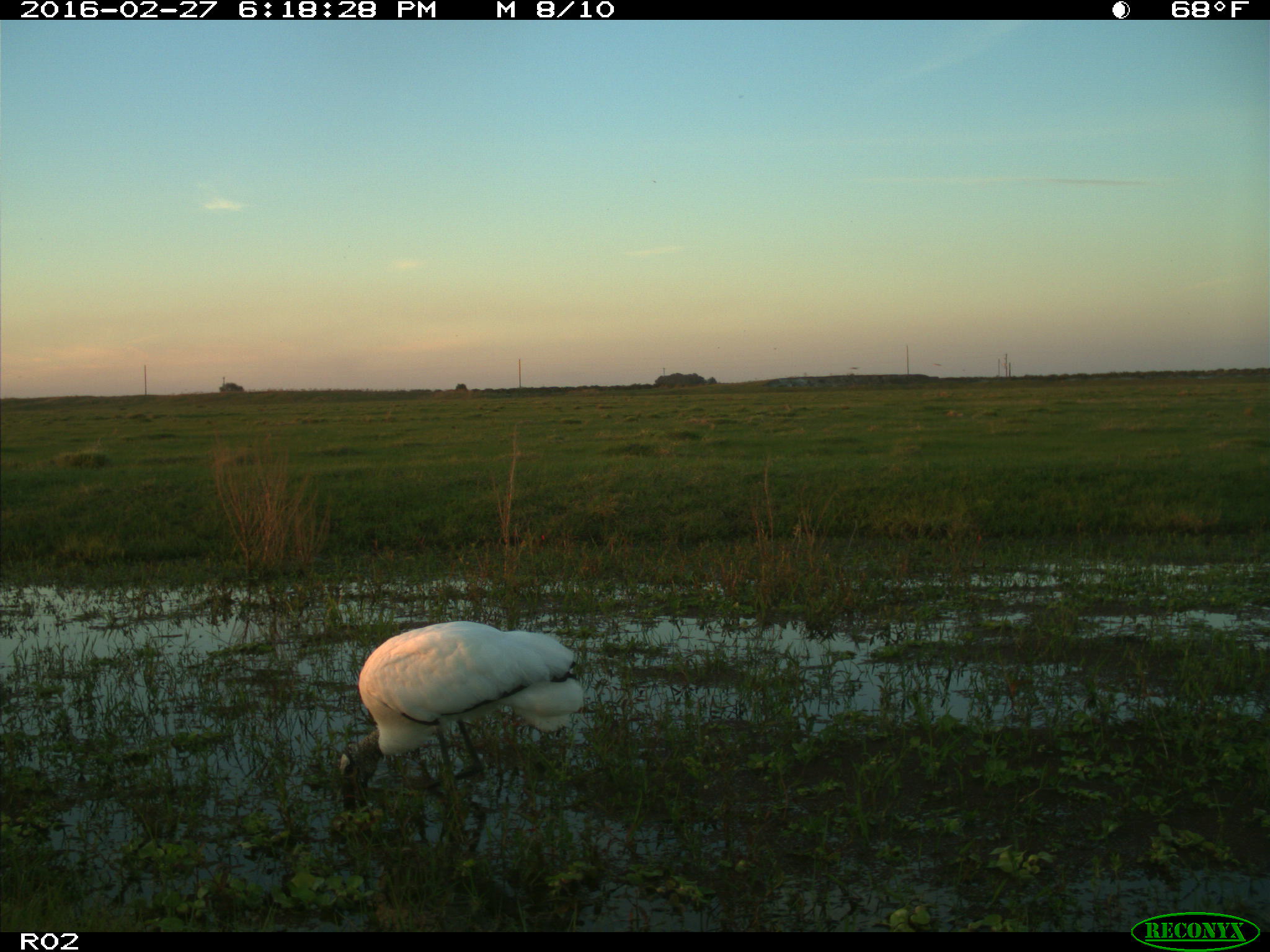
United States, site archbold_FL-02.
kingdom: Animalia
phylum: Chordata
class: Aves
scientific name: Aves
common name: birds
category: unidentified bird